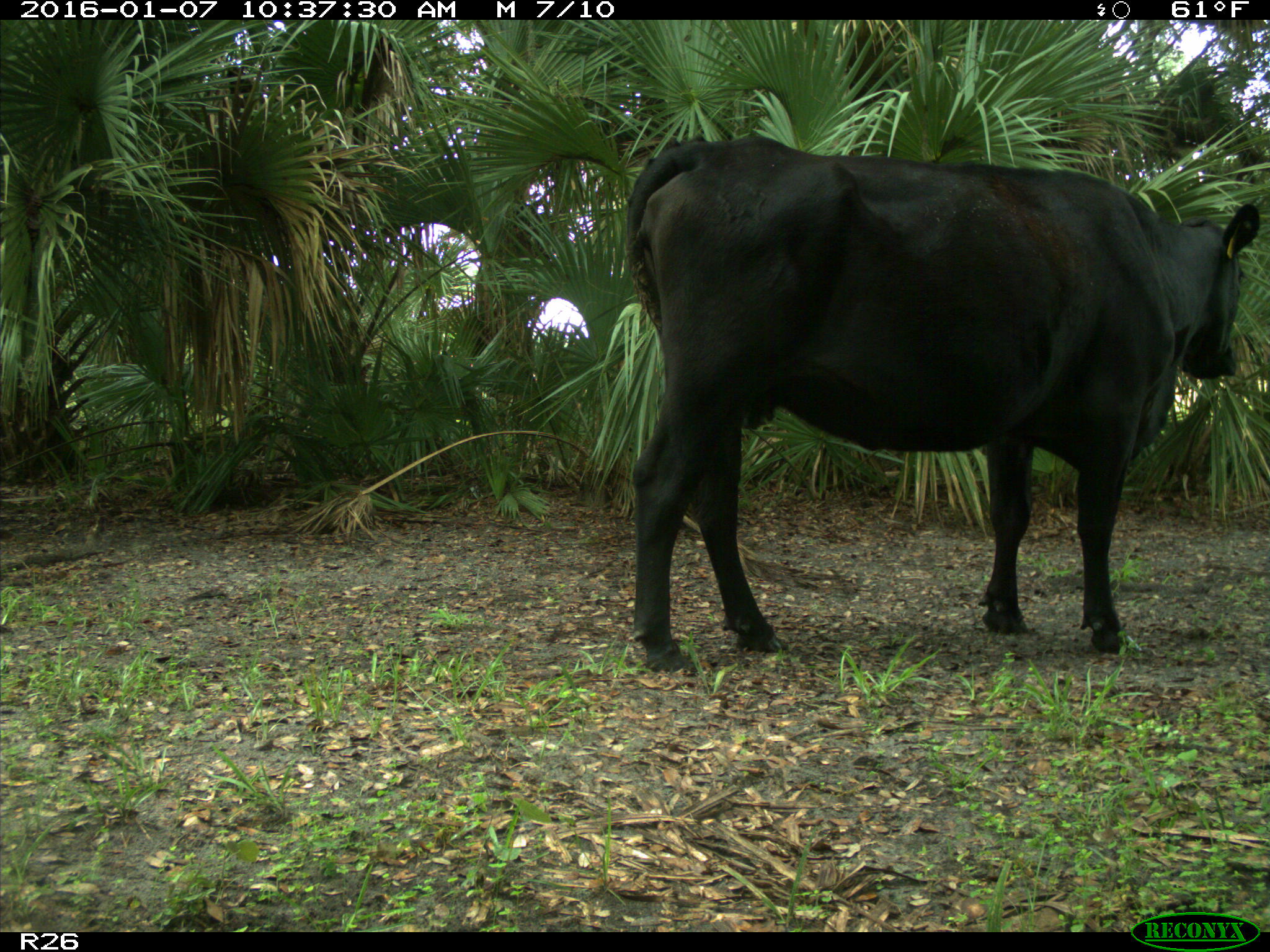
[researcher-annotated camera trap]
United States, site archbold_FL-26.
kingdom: Animalia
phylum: Chordata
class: Mammalia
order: Artiodactyla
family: Bovidae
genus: Bos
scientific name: Bos taurus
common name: domestic cow